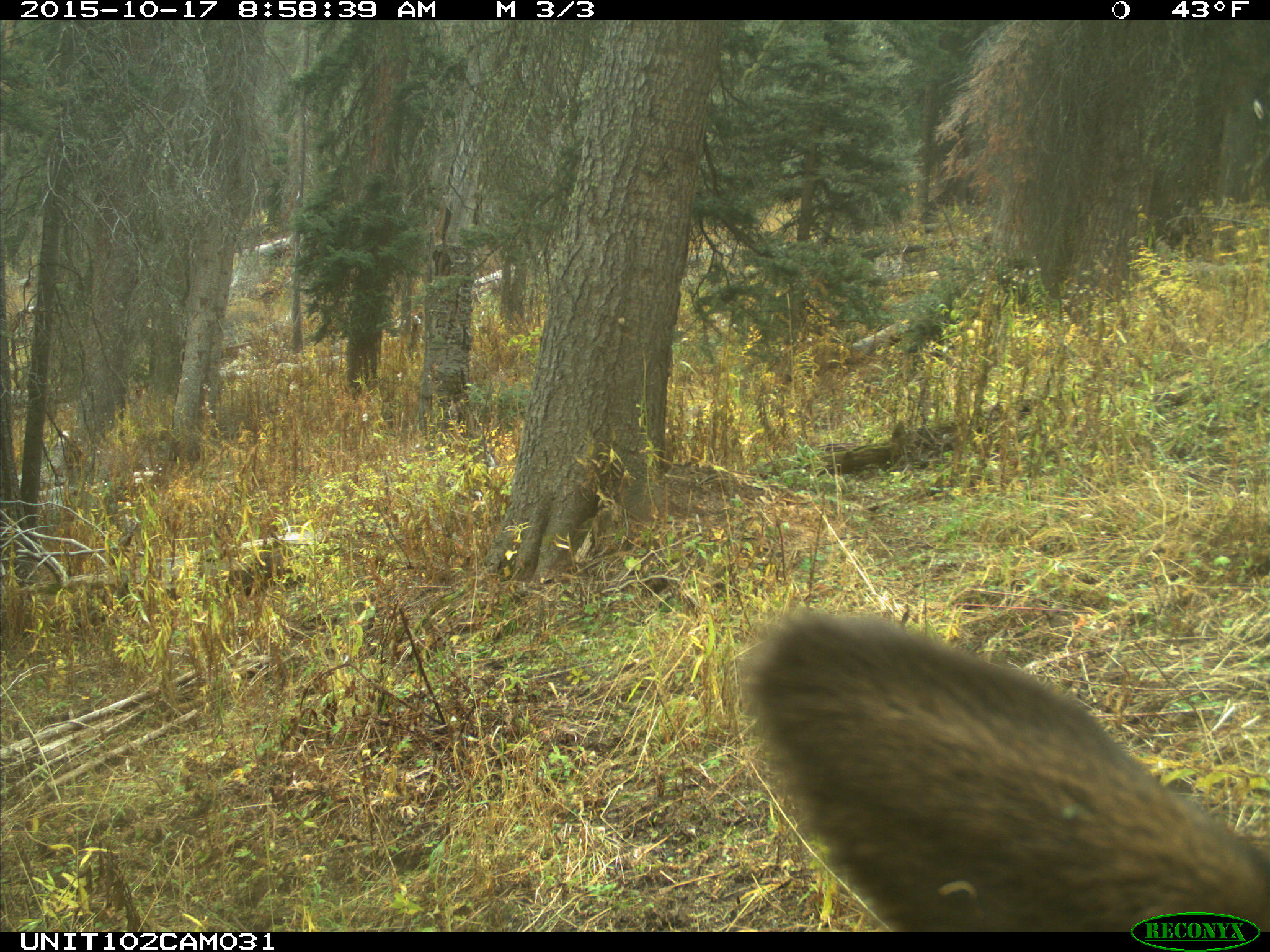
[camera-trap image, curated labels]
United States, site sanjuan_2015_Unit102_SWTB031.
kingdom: Animalia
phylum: Chordata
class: Mammalia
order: Artiodactyla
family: Cervidae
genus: Cervus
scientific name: Cervus elaphus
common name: red deer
Cervus elaphus (red deer).